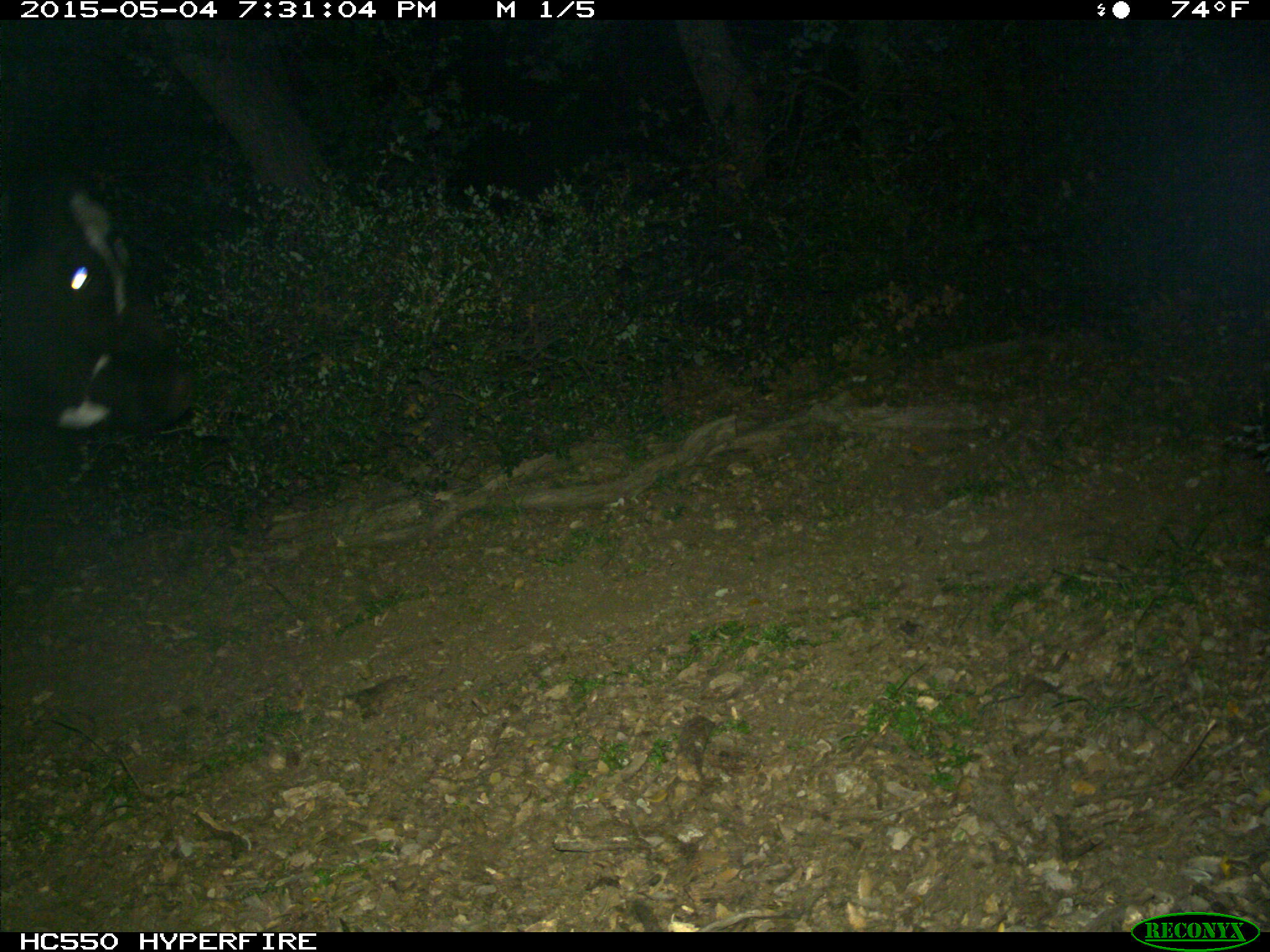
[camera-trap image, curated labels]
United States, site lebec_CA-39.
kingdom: Animalia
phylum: Chordata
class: Mammalia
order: Artiodactyla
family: Bovidae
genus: Bos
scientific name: Bos taurus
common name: domestic cow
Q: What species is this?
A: Bos taurus (domestic cow).